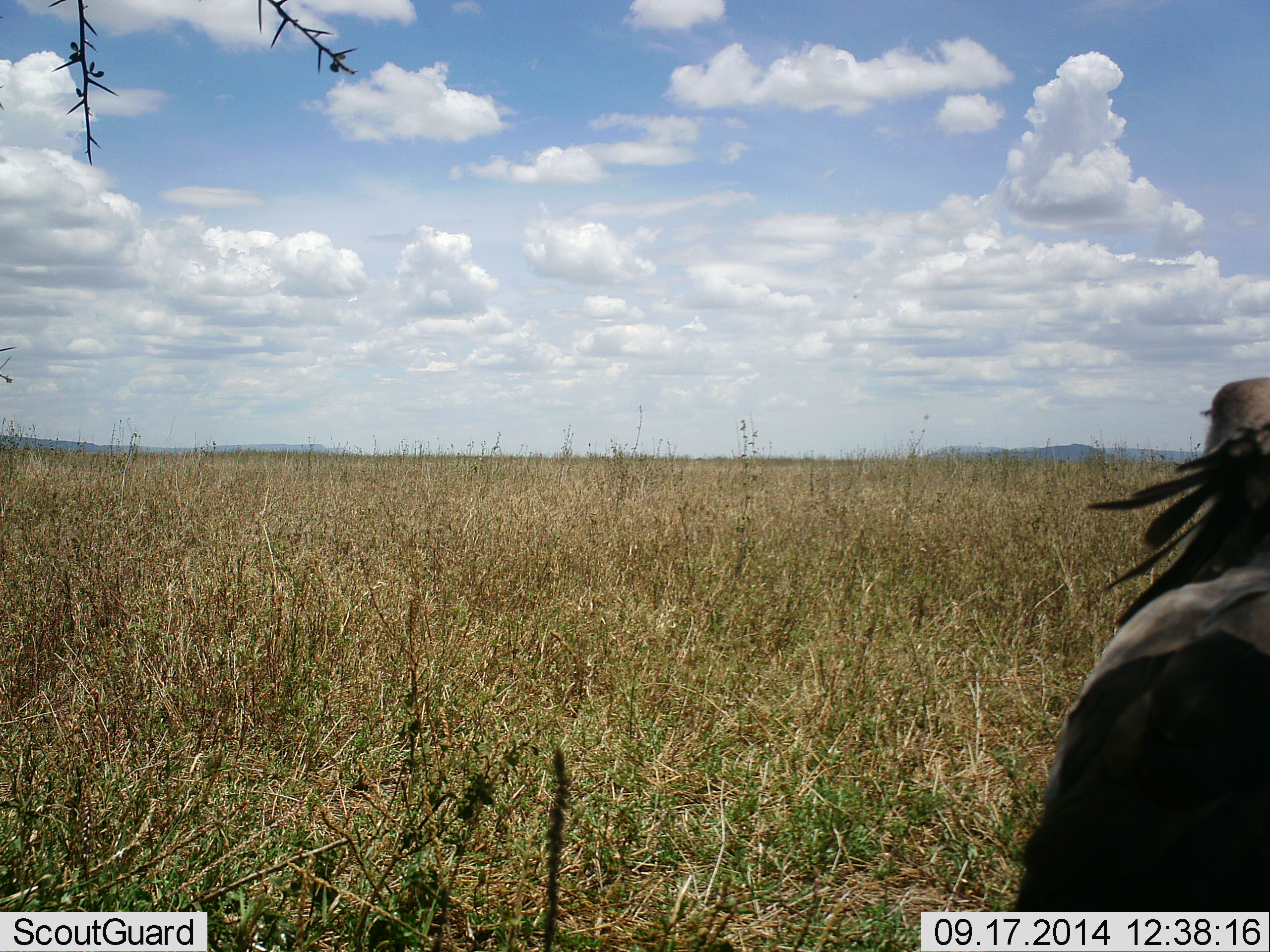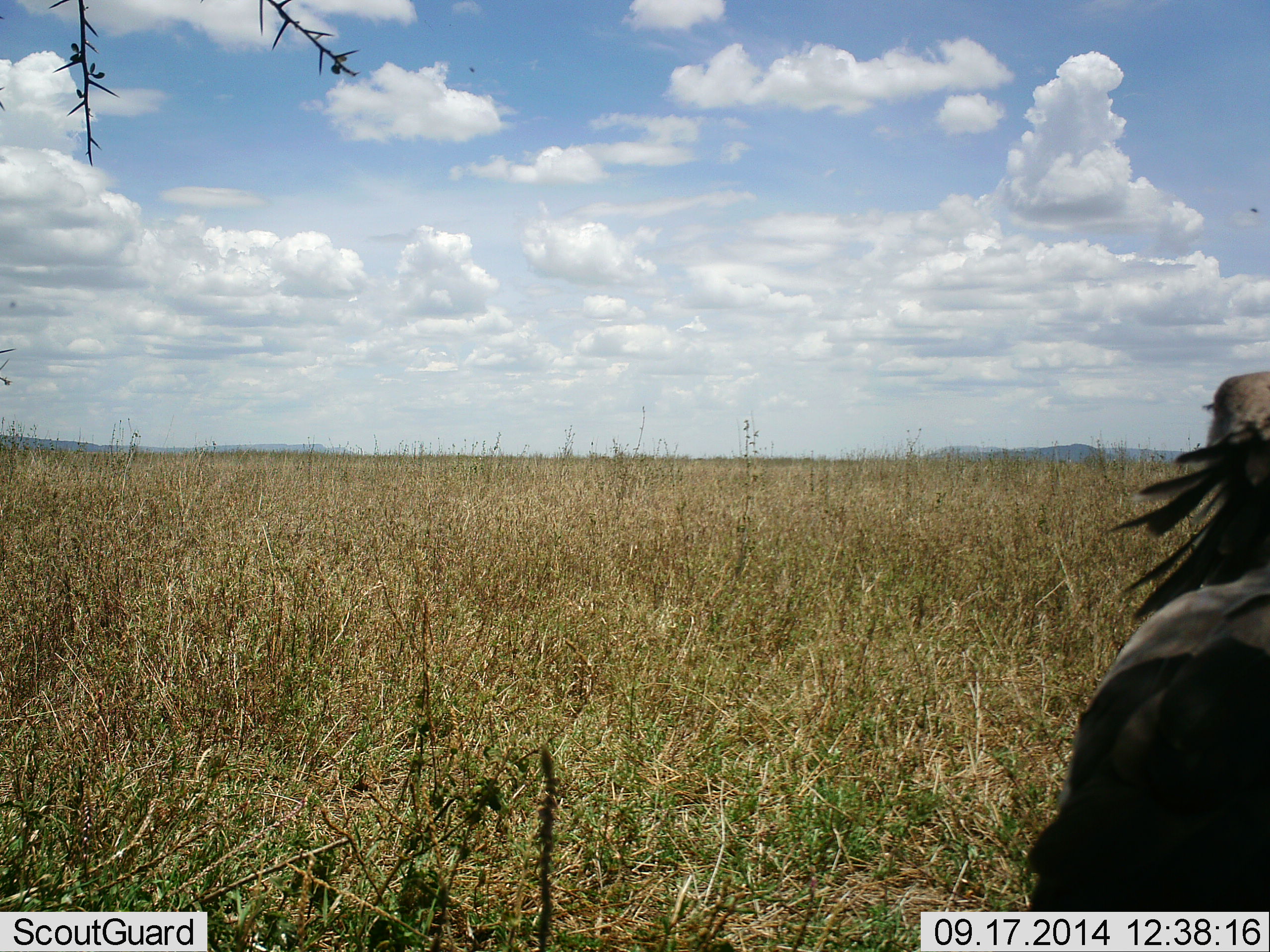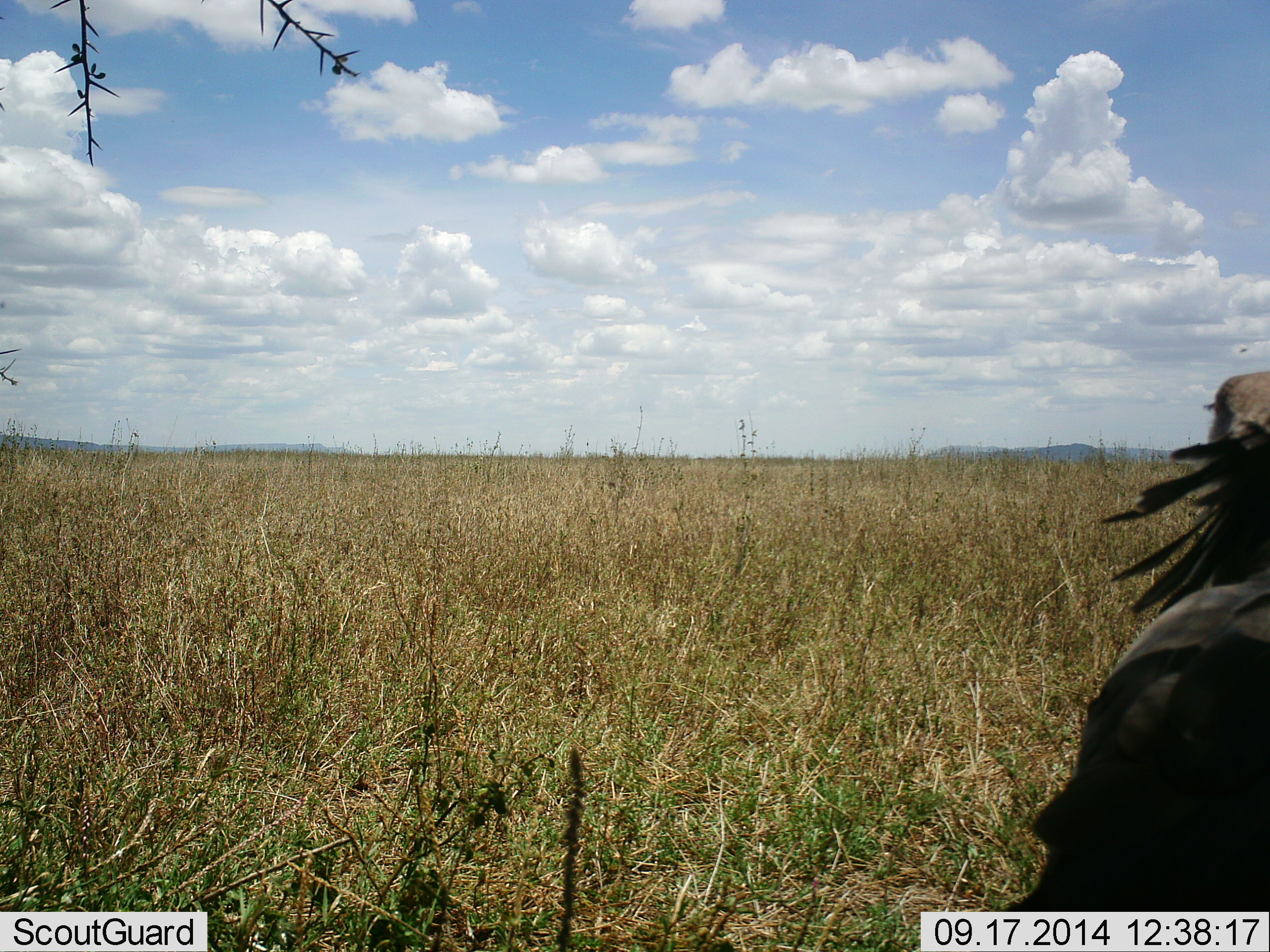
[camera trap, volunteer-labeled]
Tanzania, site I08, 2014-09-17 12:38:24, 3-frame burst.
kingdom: Animalia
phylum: Chordata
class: Aves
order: Accipitriformes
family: Sagittariidae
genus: Sagittarius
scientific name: Sagittarius serpentarius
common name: secretary bird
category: secretarybird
Secretarybird (secretary bird) (Sagittarius serpentarius), count 1. Behavior (volunteer vote fractions): standing 90%, resting 10%, moving 0%, interacting 0%. Young present (vote fraction): 0%. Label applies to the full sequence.